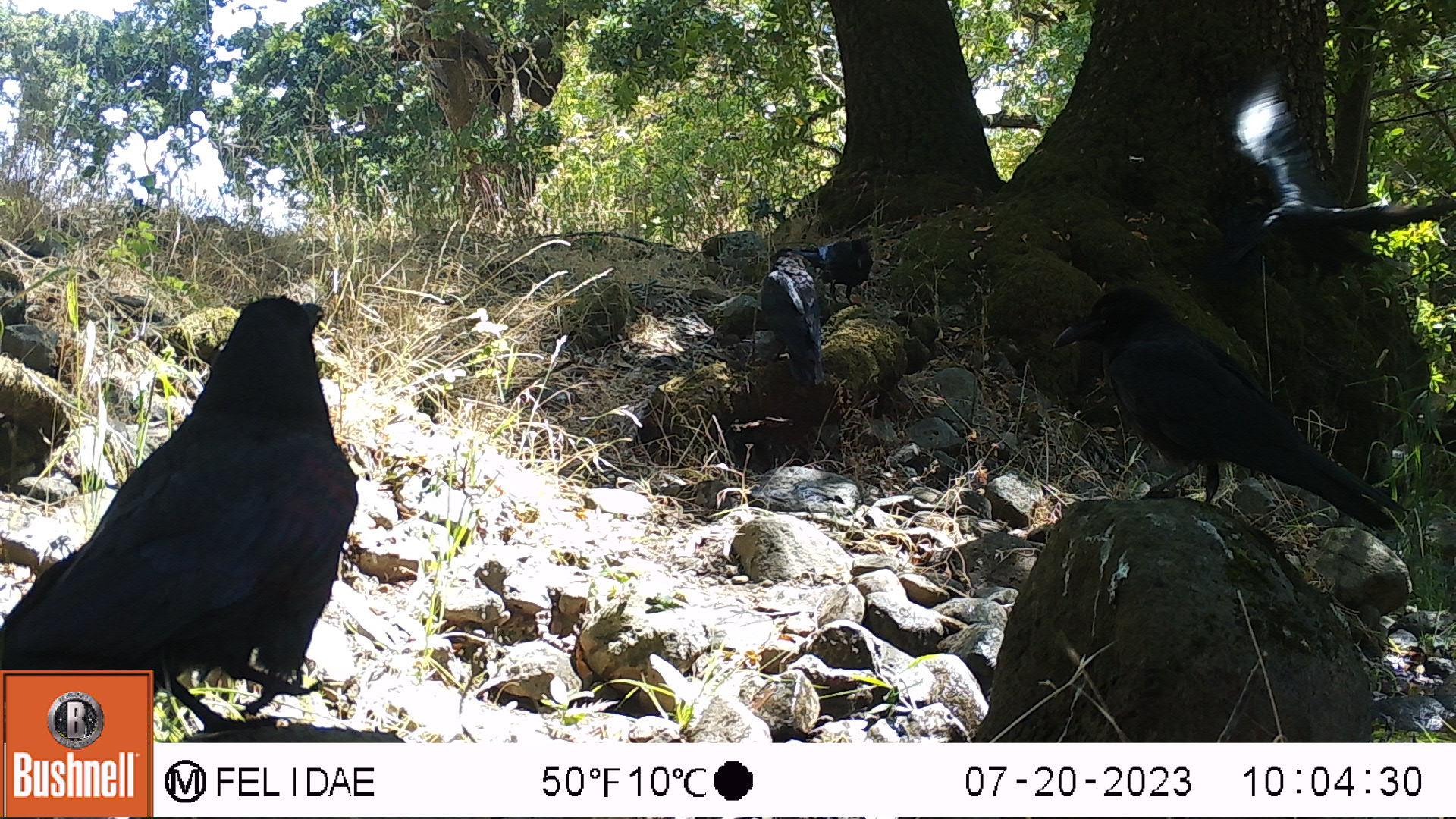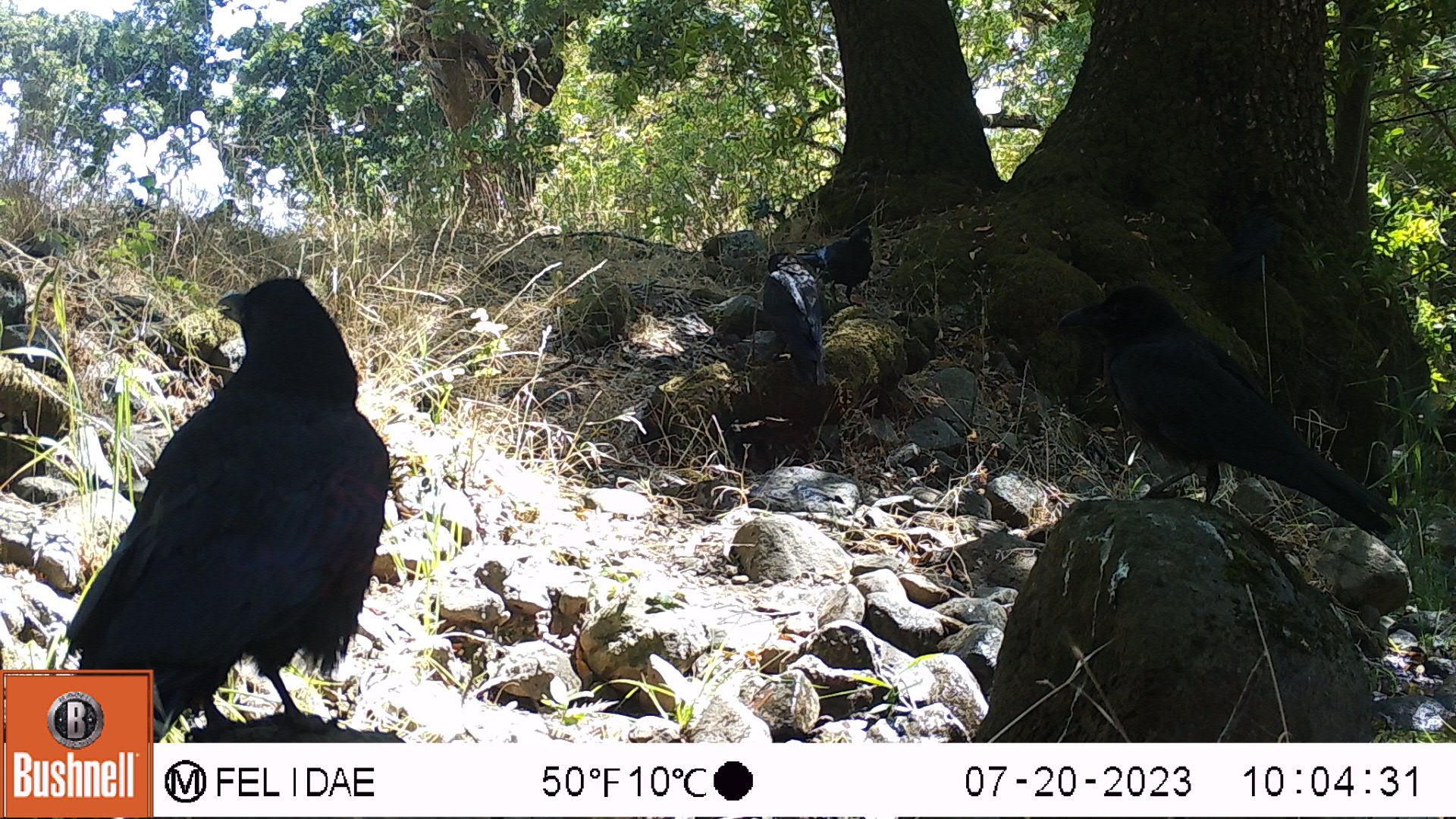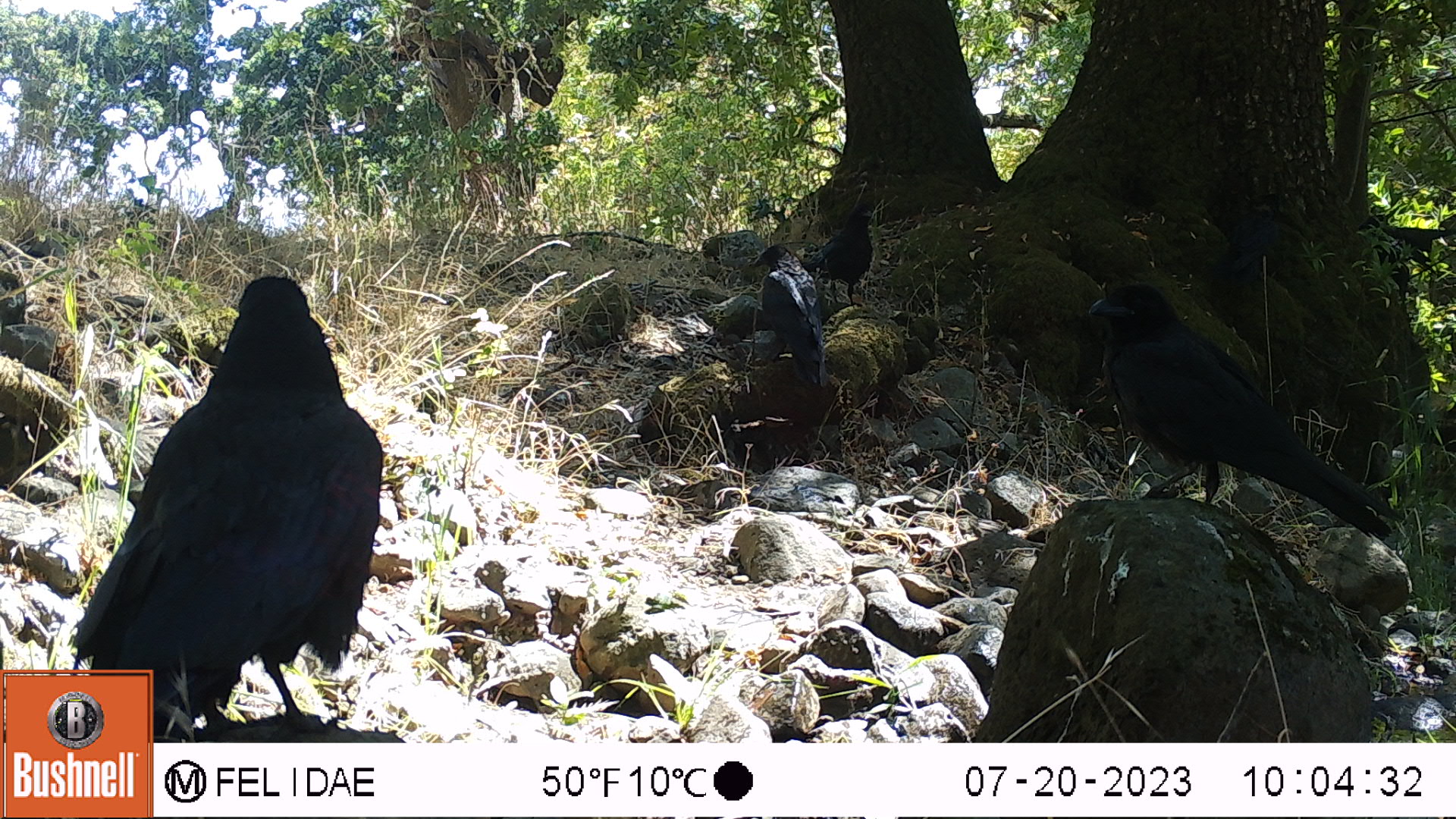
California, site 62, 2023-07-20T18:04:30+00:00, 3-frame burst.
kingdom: Animalia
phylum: Chordata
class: Aves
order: Passeriformes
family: Corvidae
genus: Corvus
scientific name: Corvus brachyrhynchos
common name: american crow